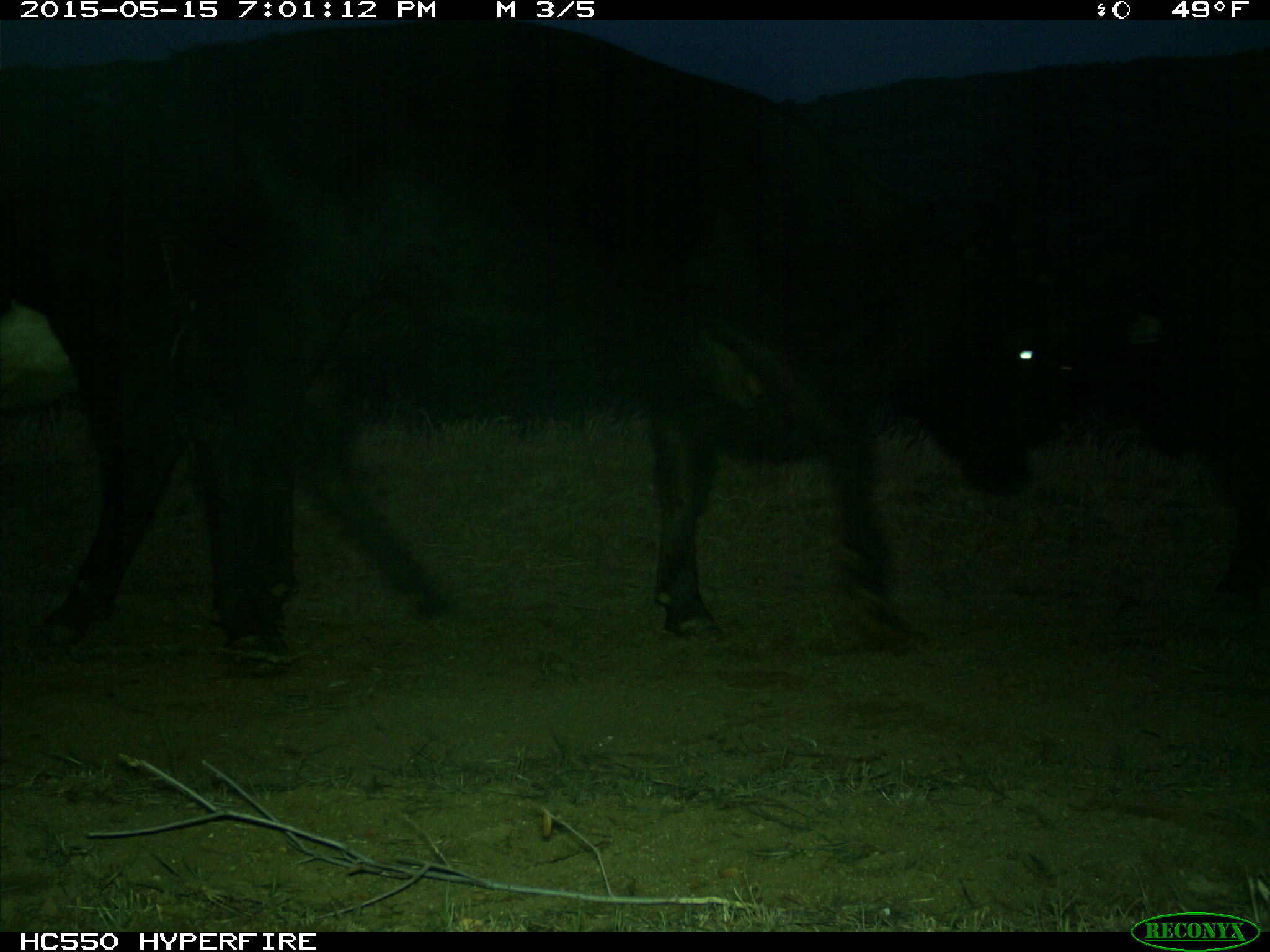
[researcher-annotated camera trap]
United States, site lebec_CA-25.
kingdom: Animalia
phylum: Chordata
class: Mammalia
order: Artiodactyla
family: Bovidae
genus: Bos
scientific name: Bos taurus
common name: domestic cow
Bos taurus (domestic cow).